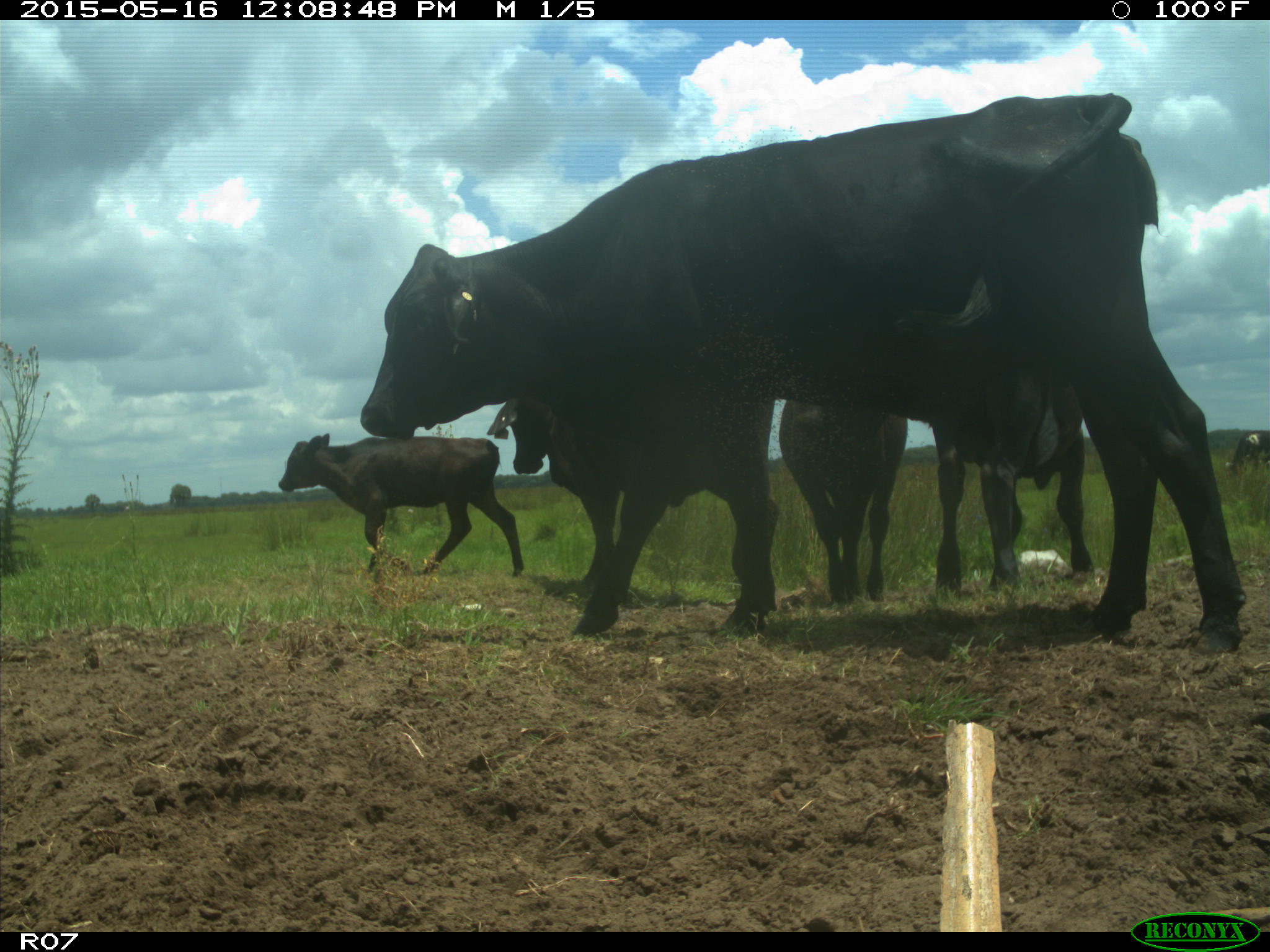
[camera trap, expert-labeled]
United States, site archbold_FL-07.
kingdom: Animalia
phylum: Chordata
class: Mammalia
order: Artiodactyla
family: Bovidae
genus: Bos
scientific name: Bos taurus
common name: domestic cow